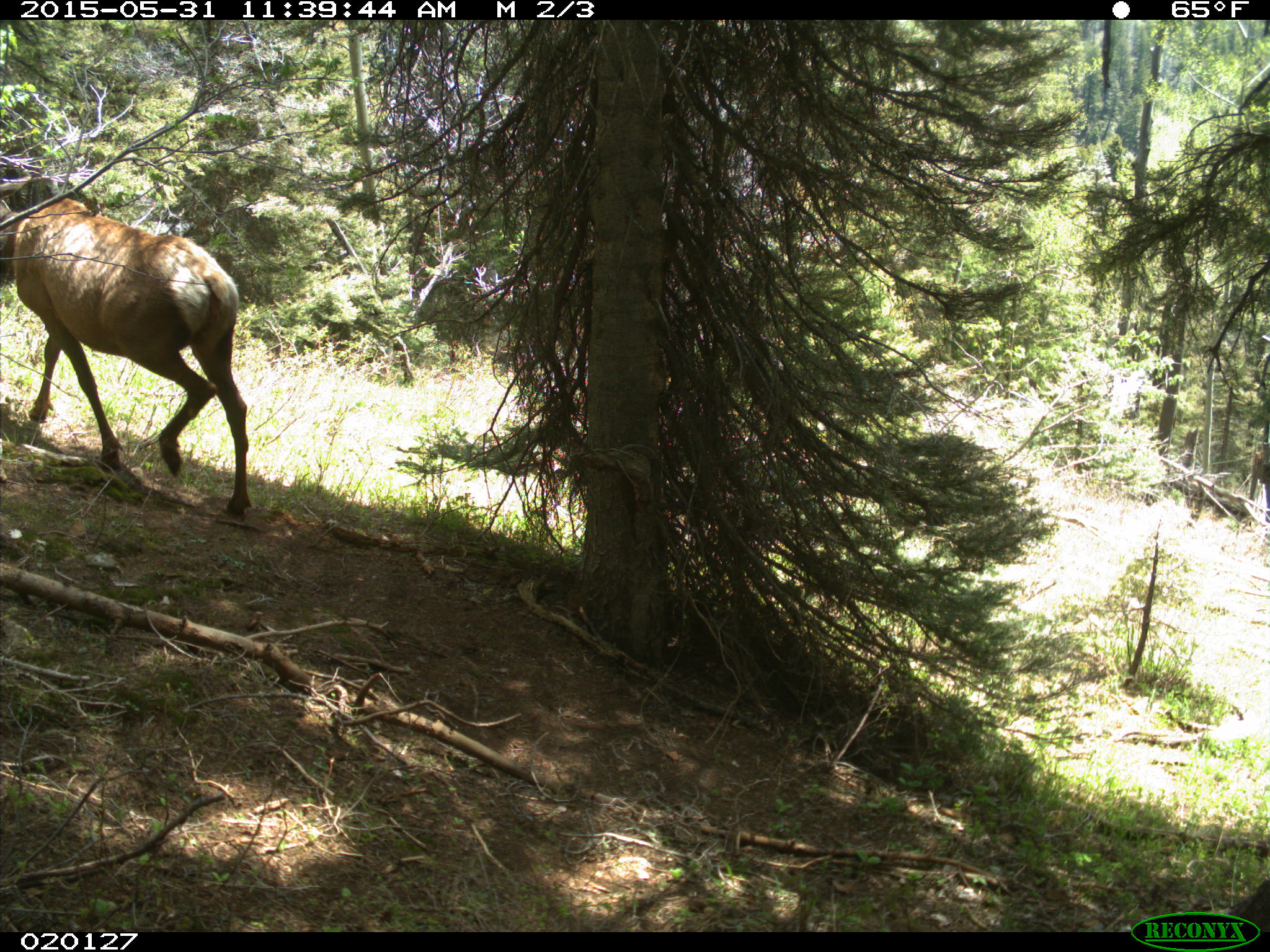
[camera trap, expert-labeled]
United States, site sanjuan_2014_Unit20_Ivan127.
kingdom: Animalia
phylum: Chordata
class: Mammalia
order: Artiodactyla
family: Cervidae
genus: Cervus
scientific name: Cervus elaphus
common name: red deer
Cervus elaphus (red deer).